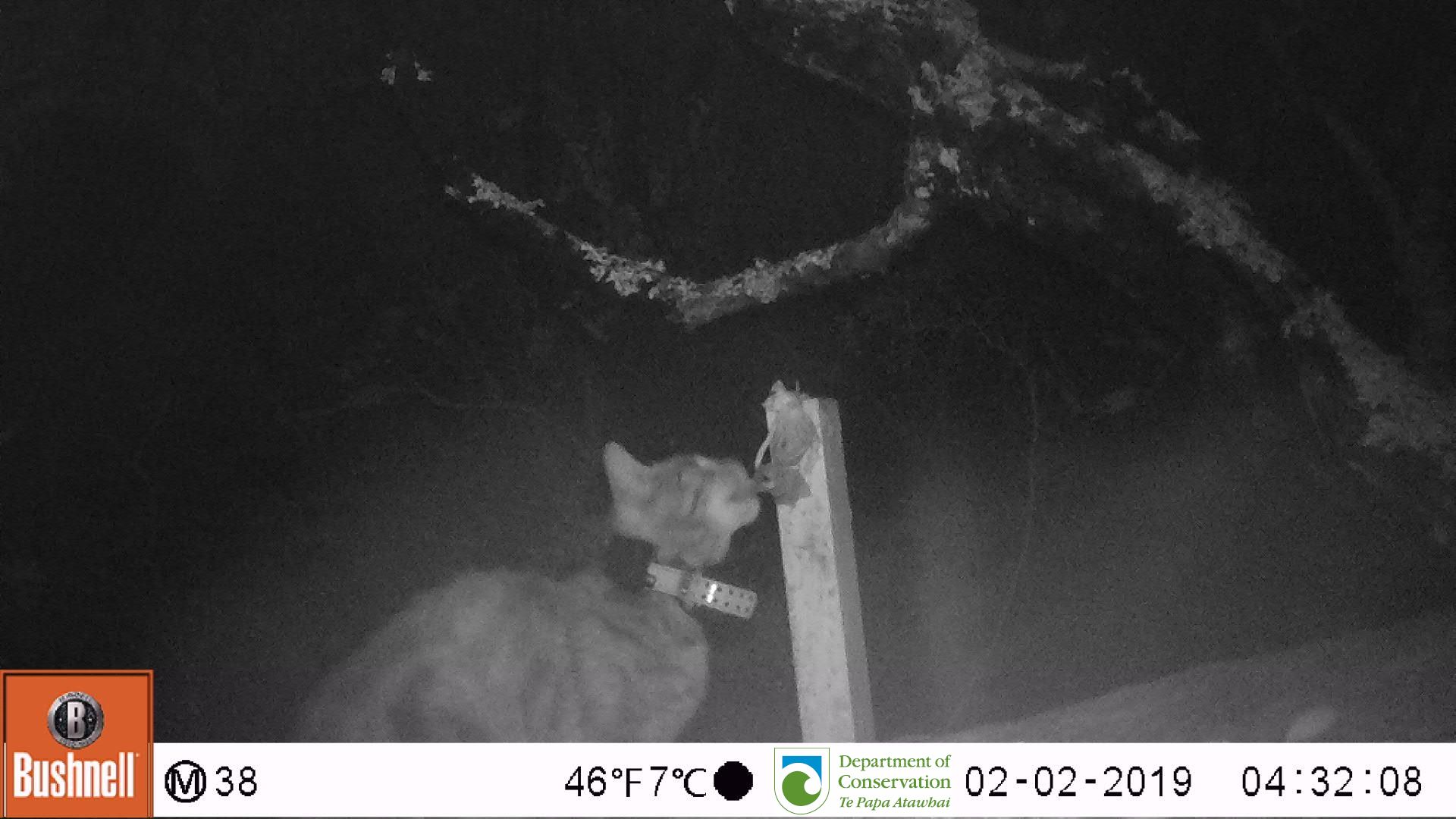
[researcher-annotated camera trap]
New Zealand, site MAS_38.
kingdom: Animalia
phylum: Chordata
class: Mammalia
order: Carnivora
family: Felidae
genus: Felis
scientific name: Felis catus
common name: domestic cat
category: cat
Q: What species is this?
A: Cat (domestic cat) (Felis catus).